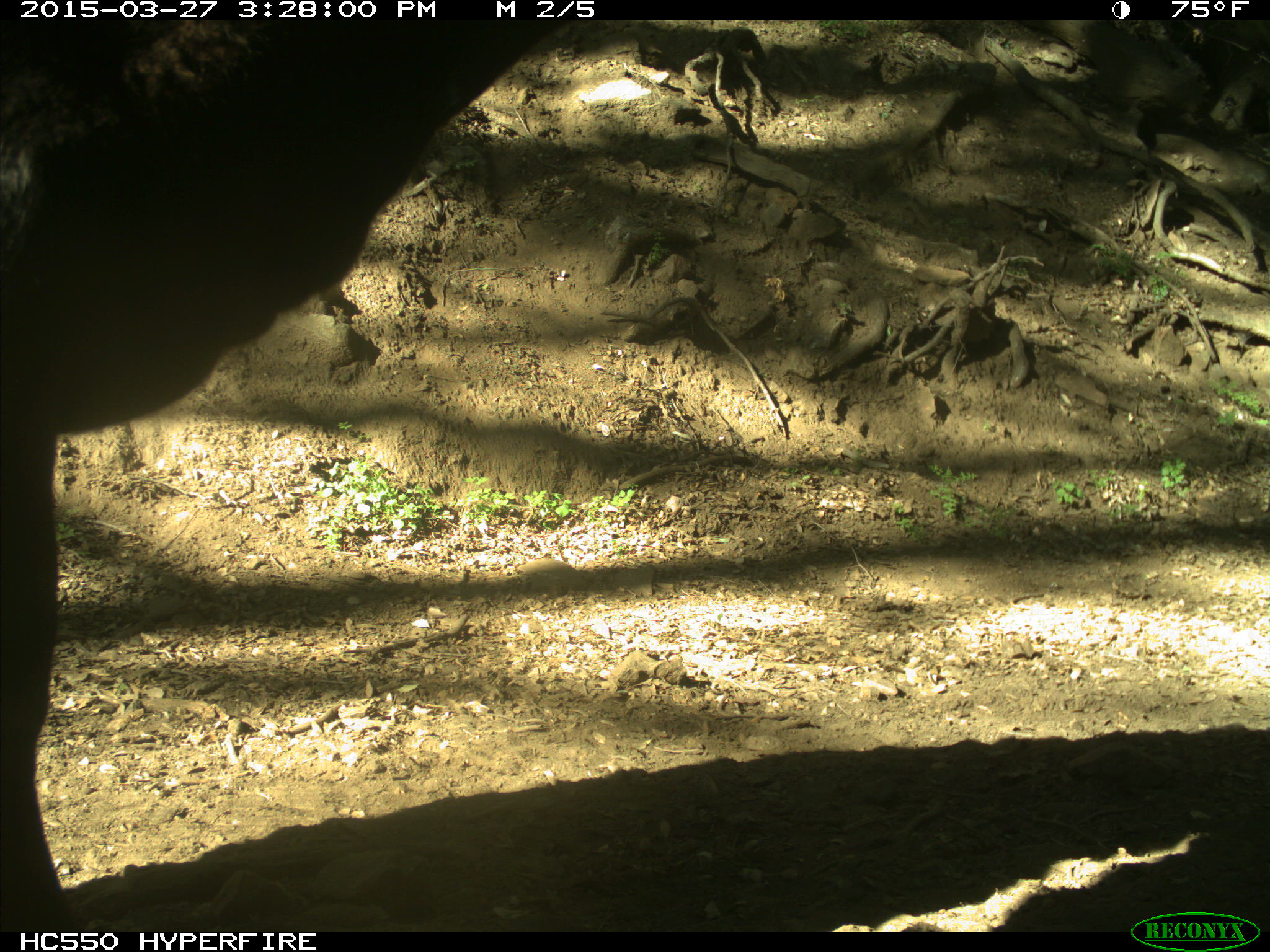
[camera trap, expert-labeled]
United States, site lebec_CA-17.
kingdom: Animalia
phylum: Chordata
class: Mammalia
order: Artiodactyla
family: Bovidae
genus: Bos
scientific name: Bos taurus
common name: domestic cow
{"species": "Bos taurus (domestic cow)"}